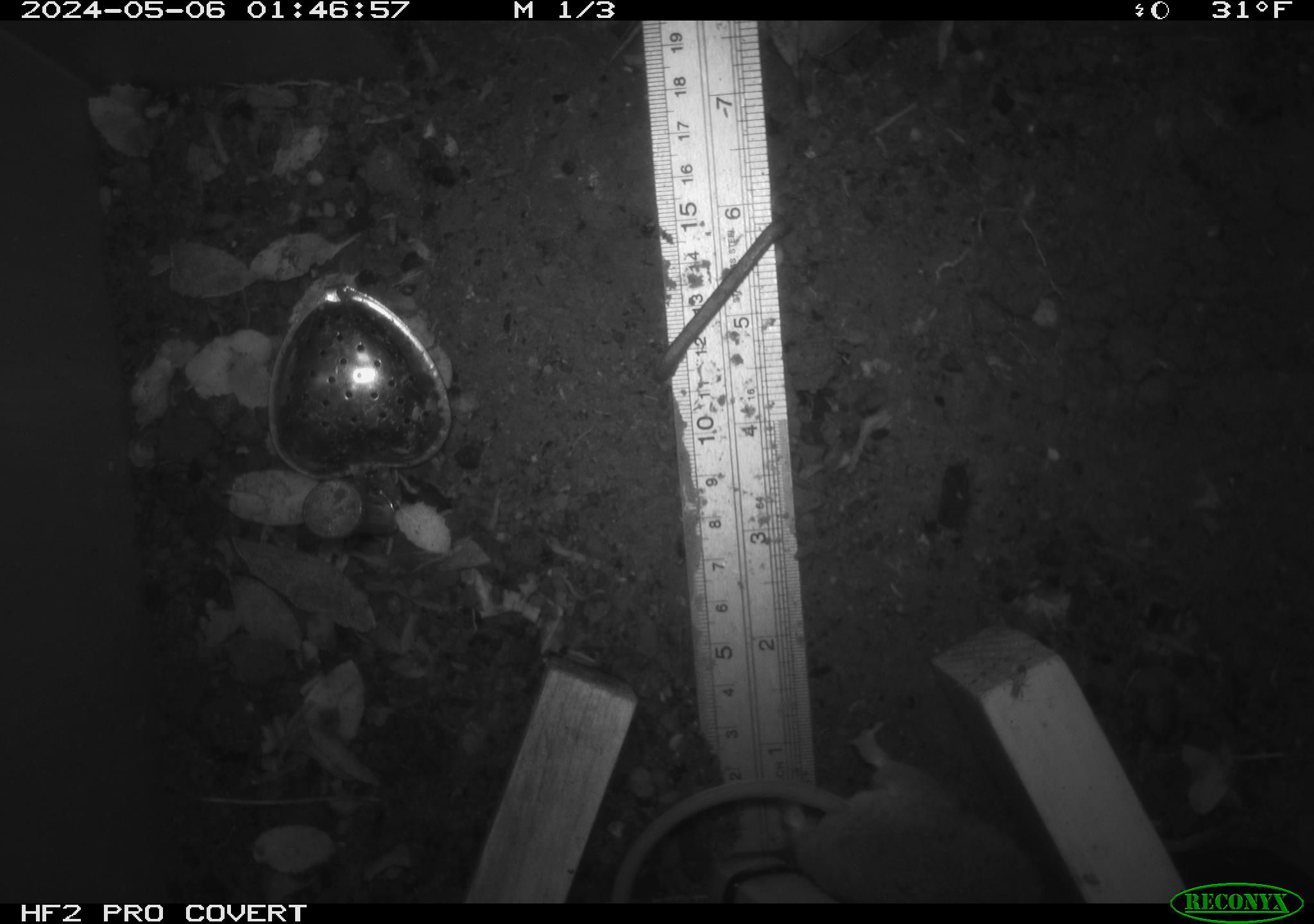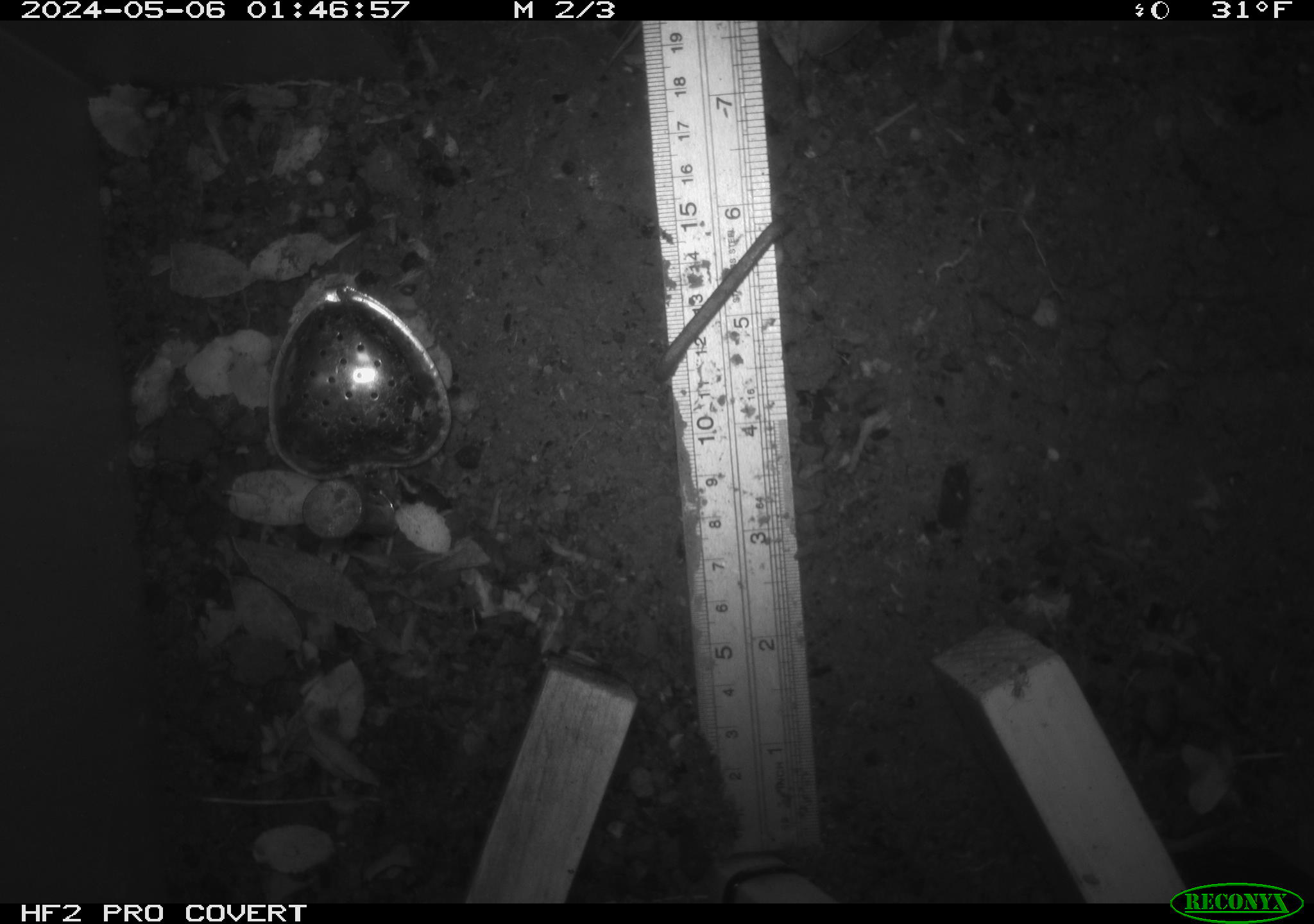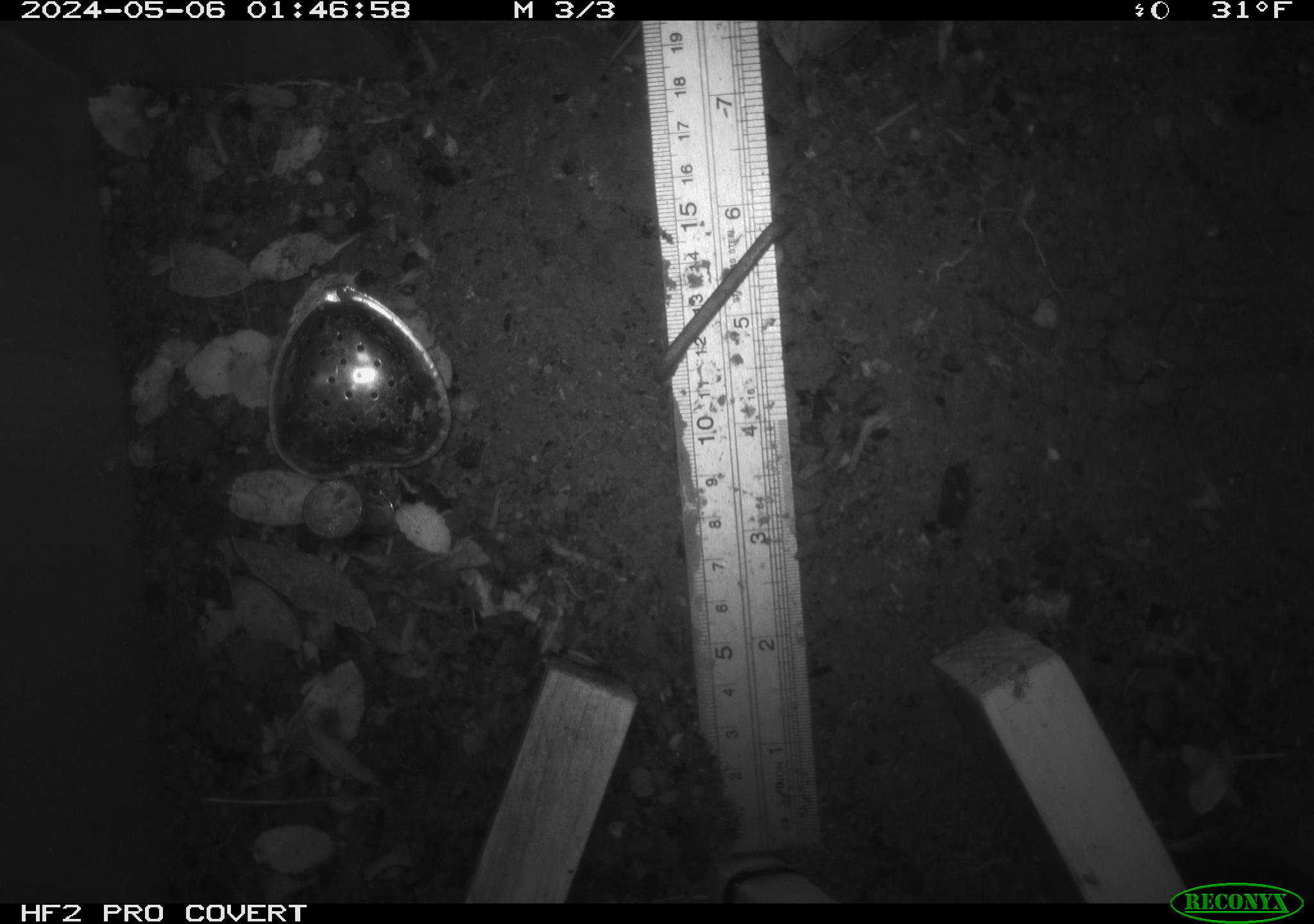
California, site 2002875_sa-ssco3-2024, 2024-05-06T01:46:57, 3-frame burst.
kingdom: Animalia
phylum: Chordata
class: Mammalia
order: Rodentia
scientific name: Rodentia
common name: rodent